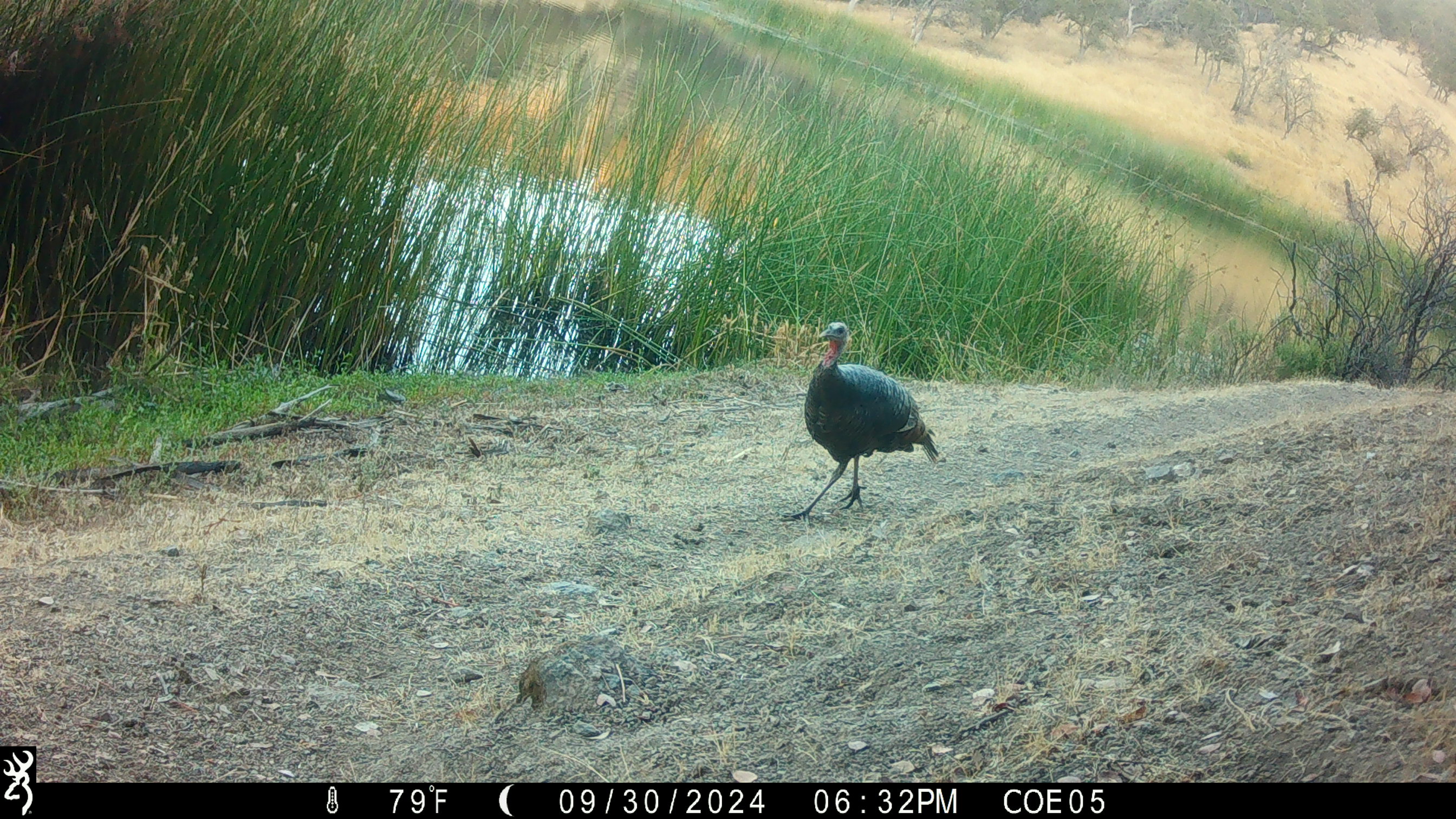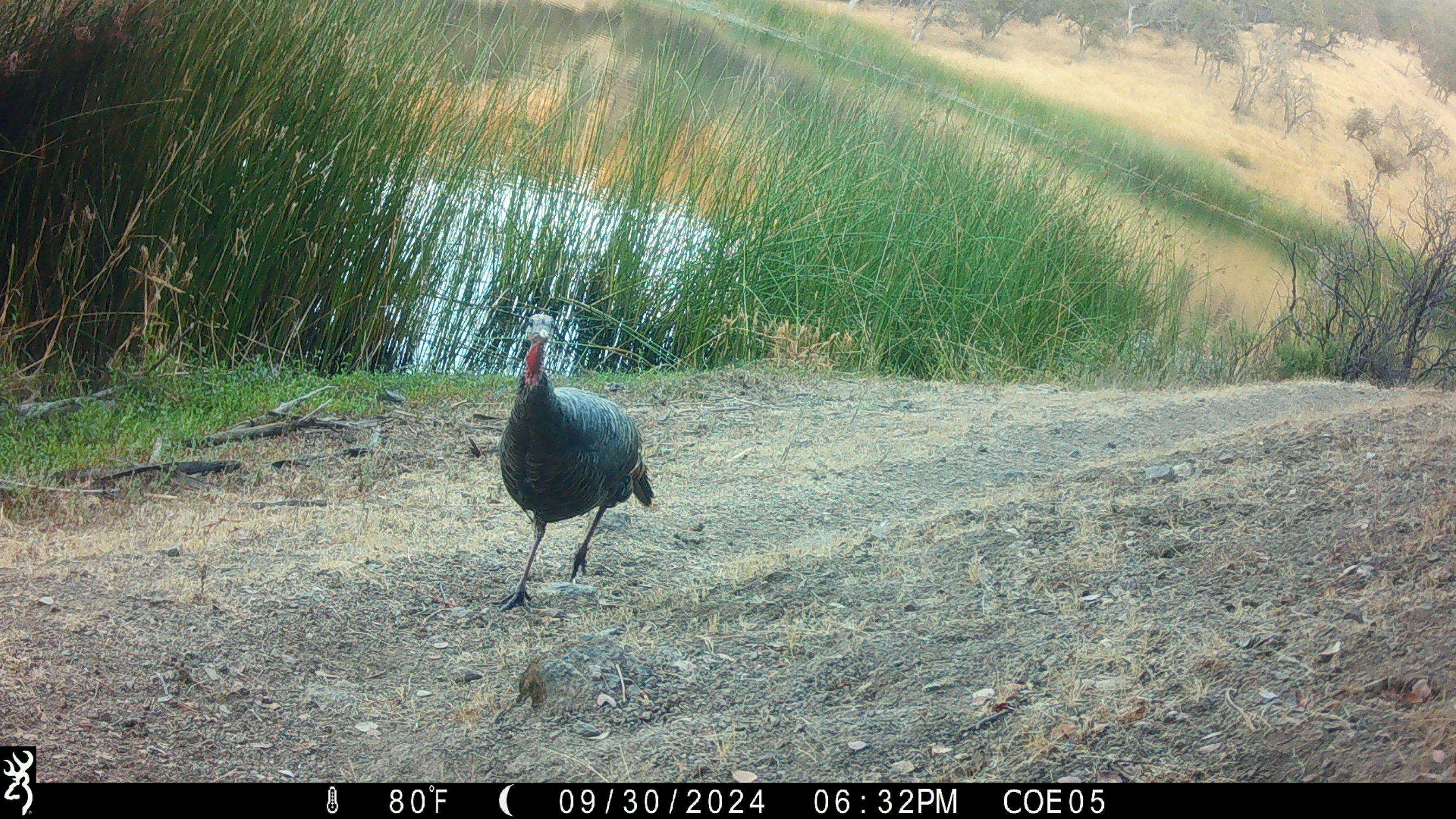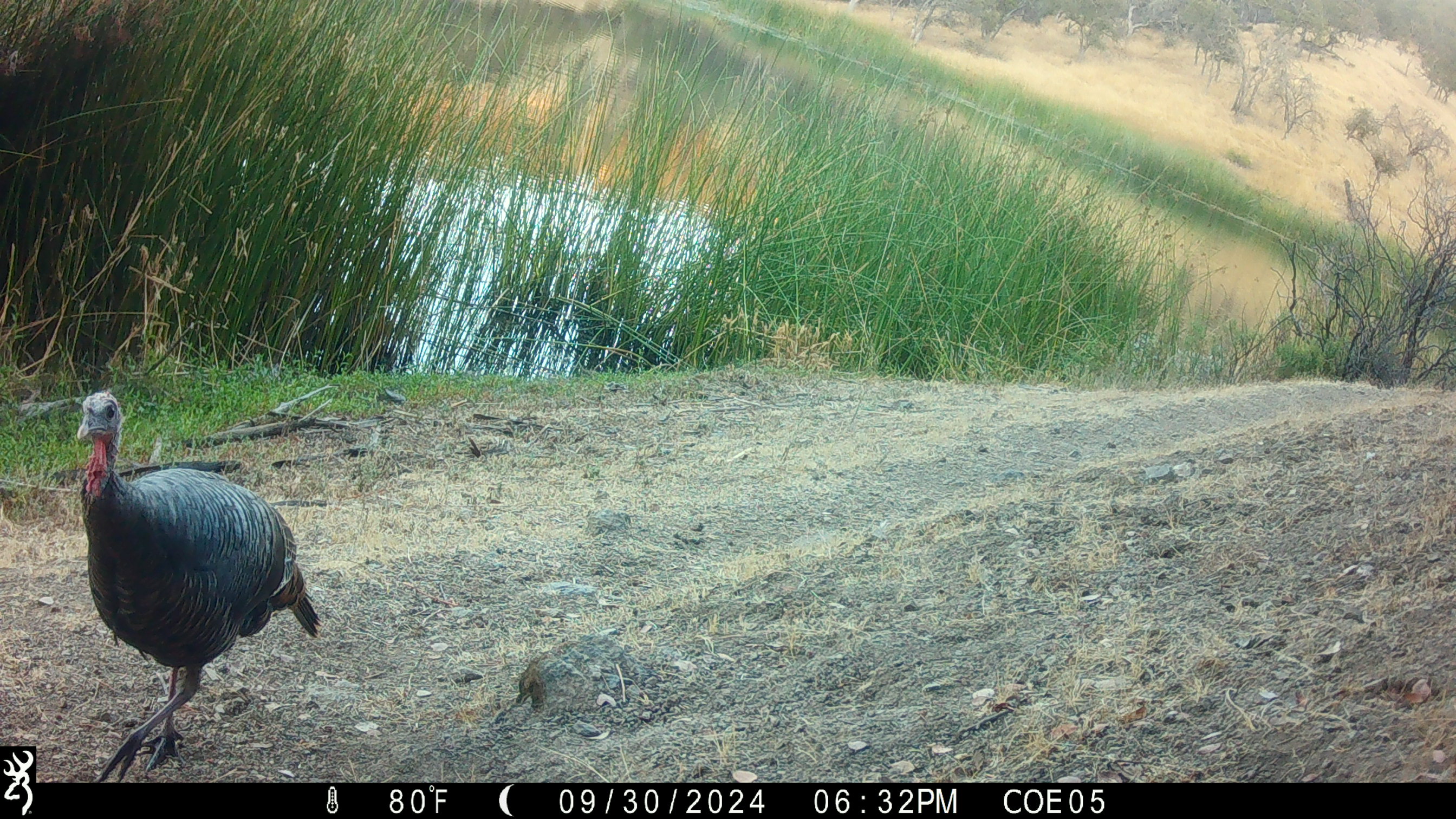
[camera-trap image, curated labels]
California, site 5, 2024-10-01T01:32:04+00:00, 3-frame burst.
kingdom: Animalia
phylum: Chordata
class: Aves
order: Galliformes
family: Phasianidae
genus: Meleagris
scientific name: Meleagris gallopavo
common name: turkey